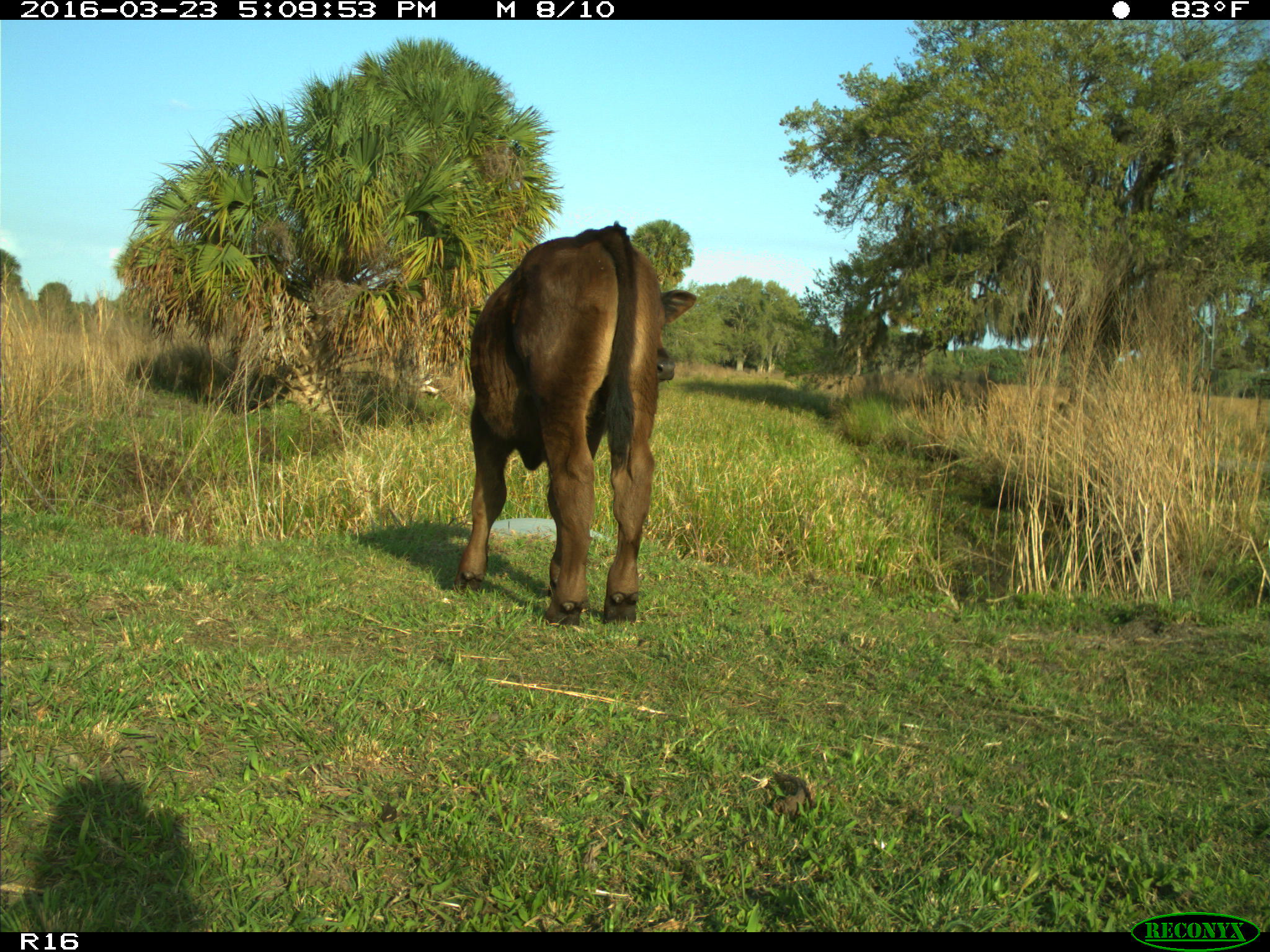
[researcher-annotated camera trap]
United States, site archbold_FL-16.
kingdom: Animalia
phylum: Chordata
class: Mammalia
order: Artiodactyla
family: Bovidae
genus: Bos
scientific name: Bos taurus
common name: domestic cow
Bos taurus (domestic cow).